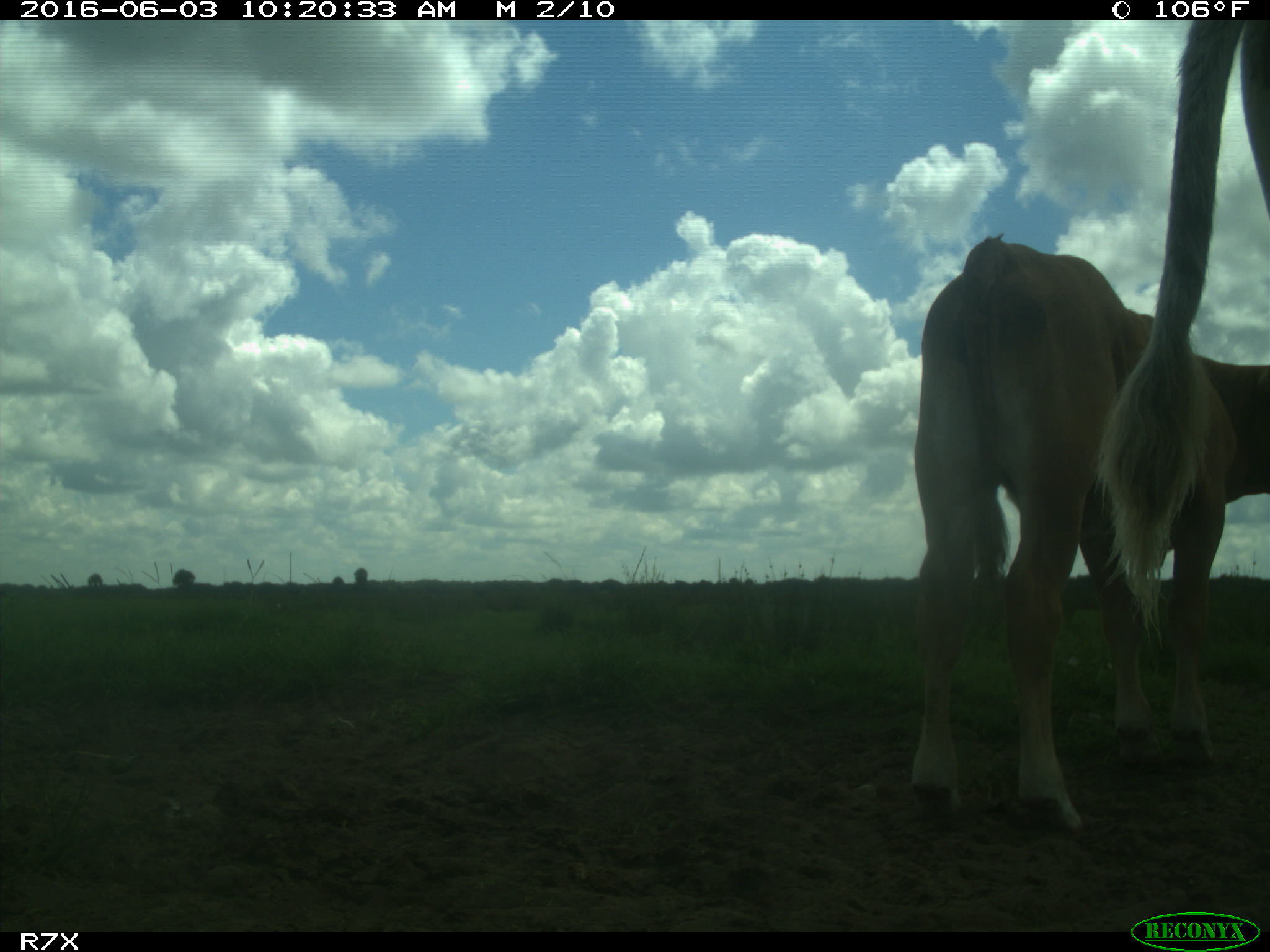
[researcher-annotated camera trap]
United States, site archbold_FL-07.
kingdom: Animalia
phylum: Chordata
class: Mammalia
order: Artiodactyla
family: Bovidae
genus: Bos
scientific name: Bos taurus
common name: domestic cow